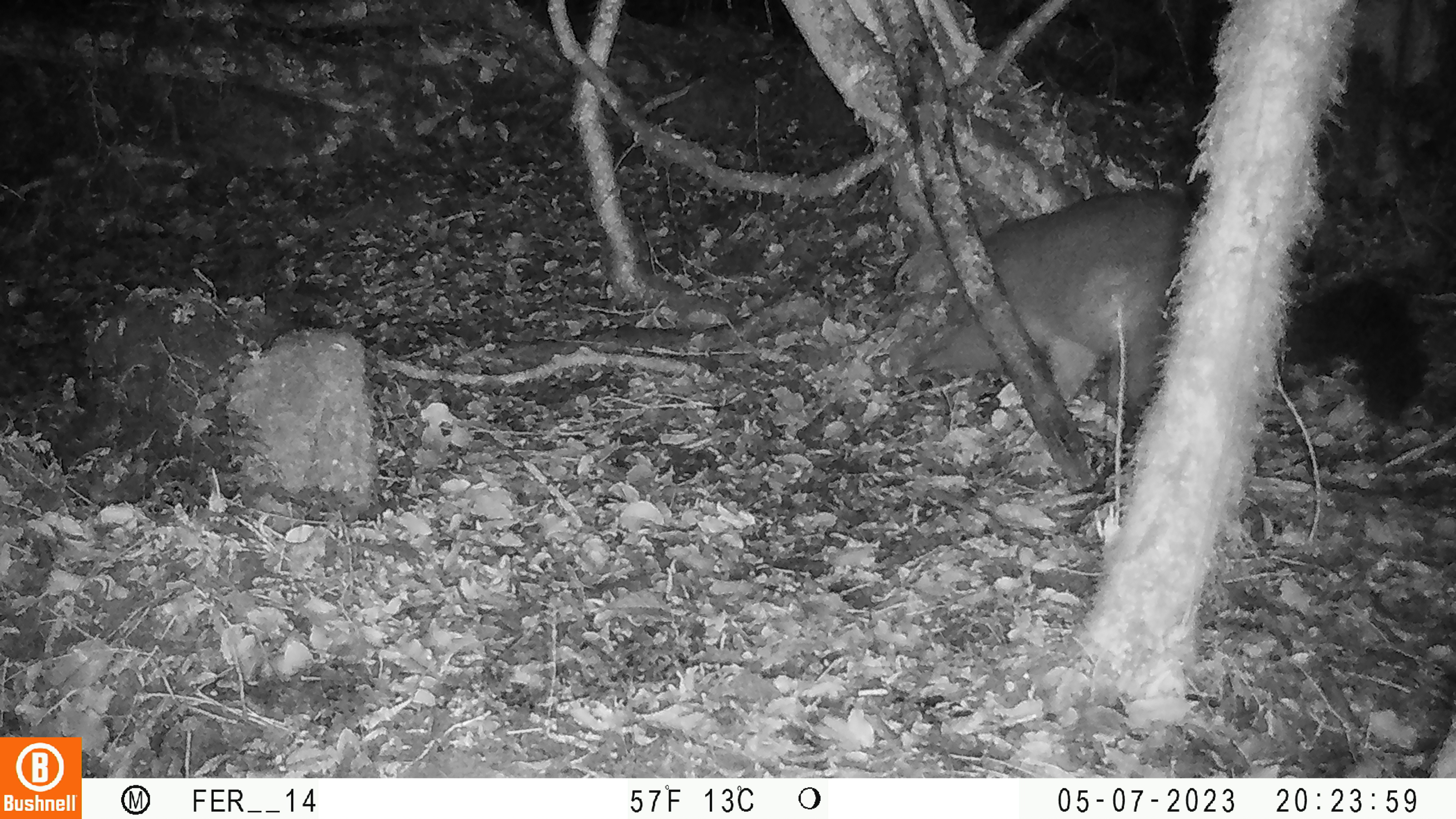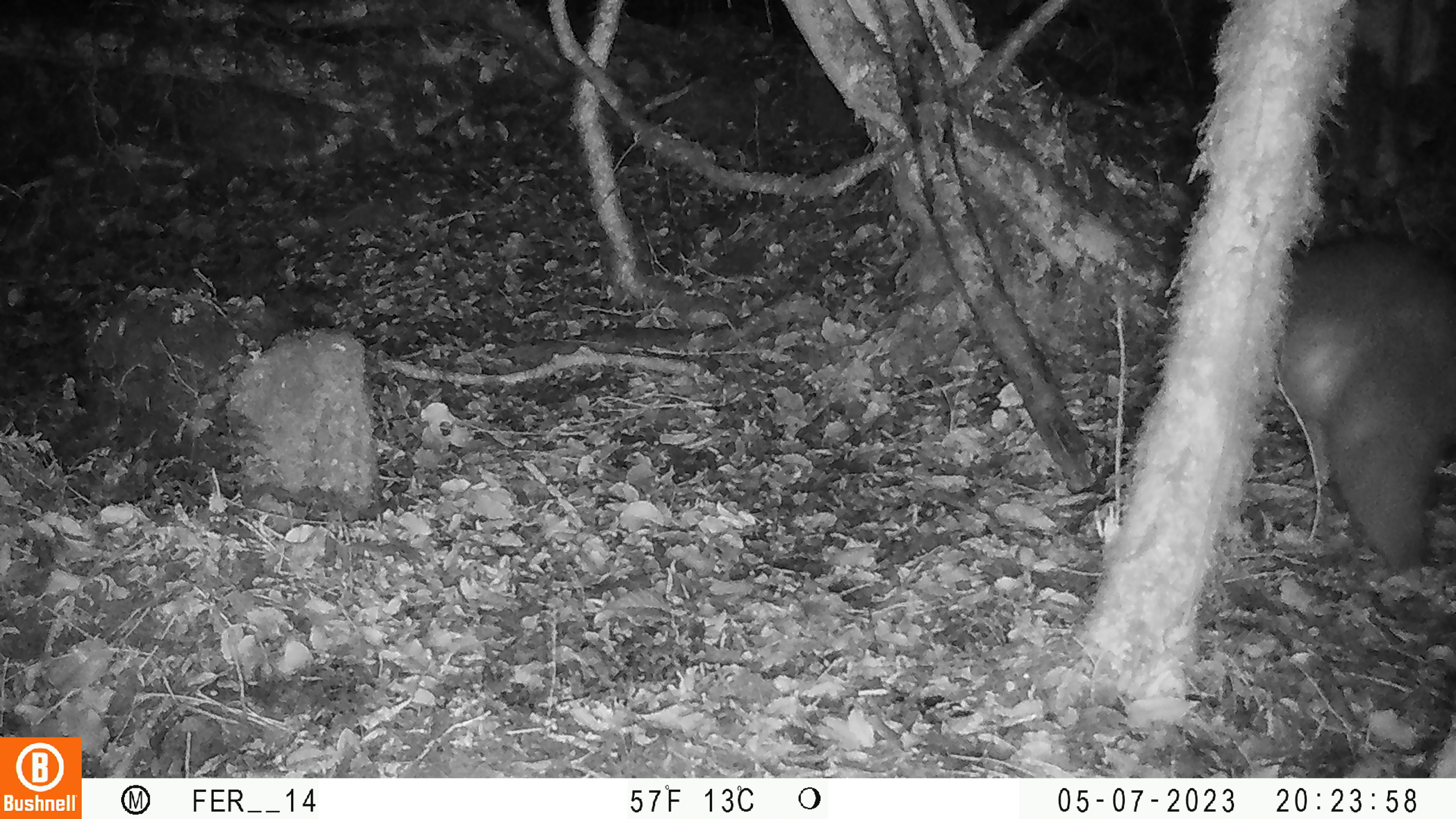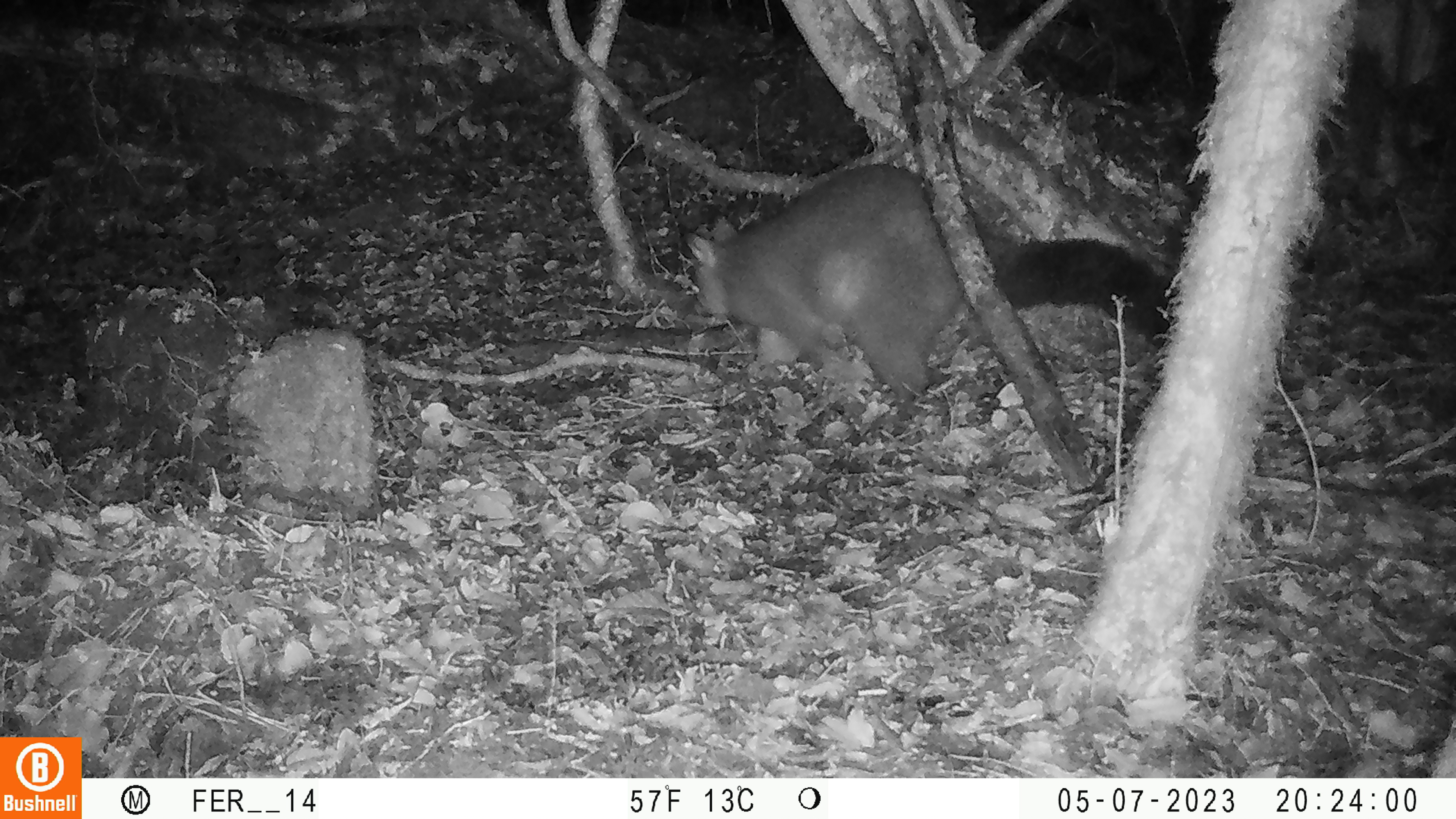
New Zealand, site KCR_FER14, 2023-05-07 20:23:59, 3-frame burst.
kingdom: Animalia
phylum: Chordata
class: Mammalia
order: Diprotodontia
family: Phalangeridae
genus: Trichosurus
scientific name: Trichosurus vulpecula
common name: common brushtail possum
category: possum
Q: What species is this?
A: Possum (common brushtail possum) (Trichosurus vulpecula).